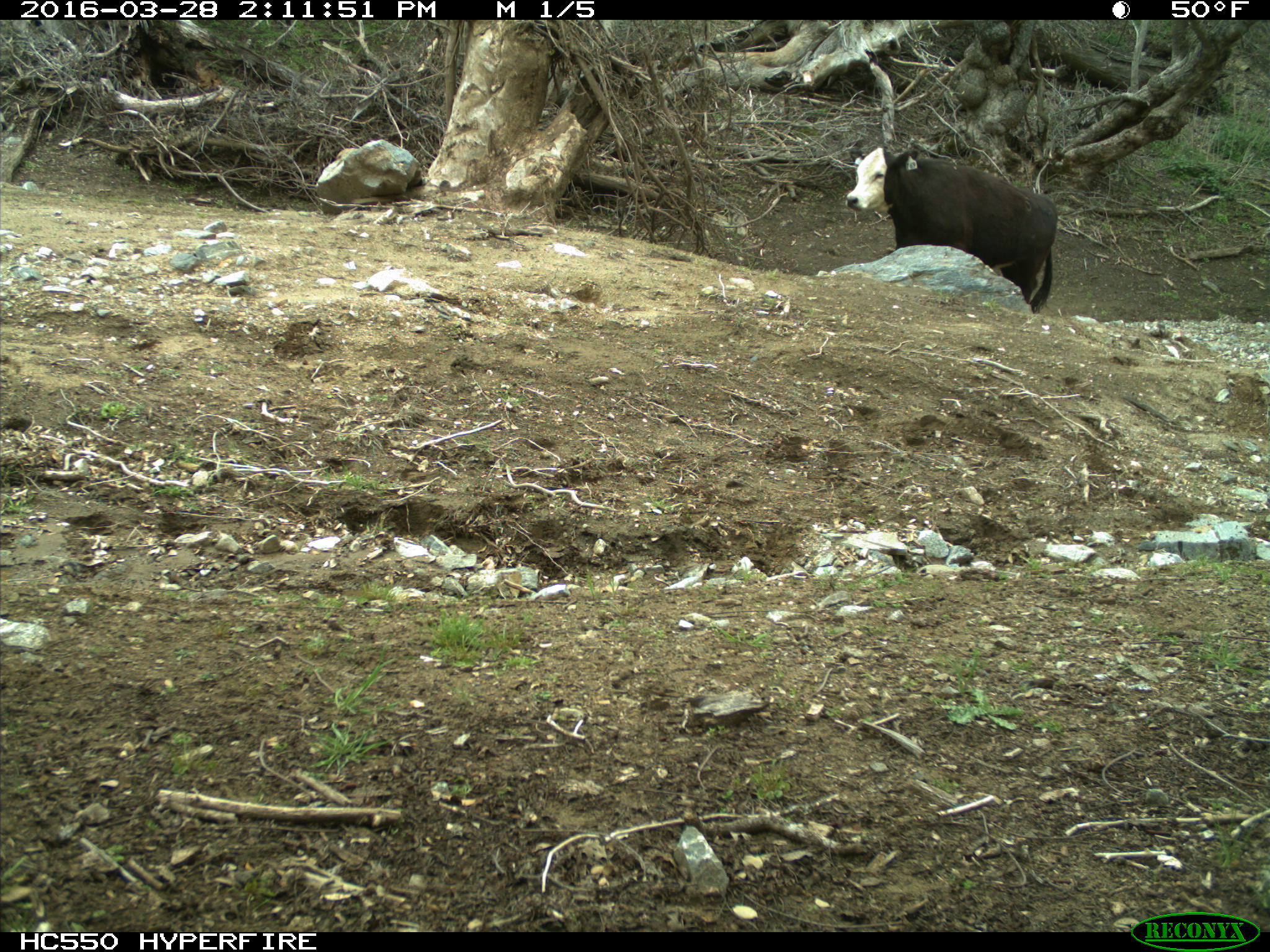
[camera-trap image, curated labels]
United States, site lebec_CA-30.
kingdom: Animalia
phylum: Chordata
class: Mammalia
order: Artiodactyla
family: Bovidae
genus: Bos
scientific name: Bos taurus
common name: domestic cow